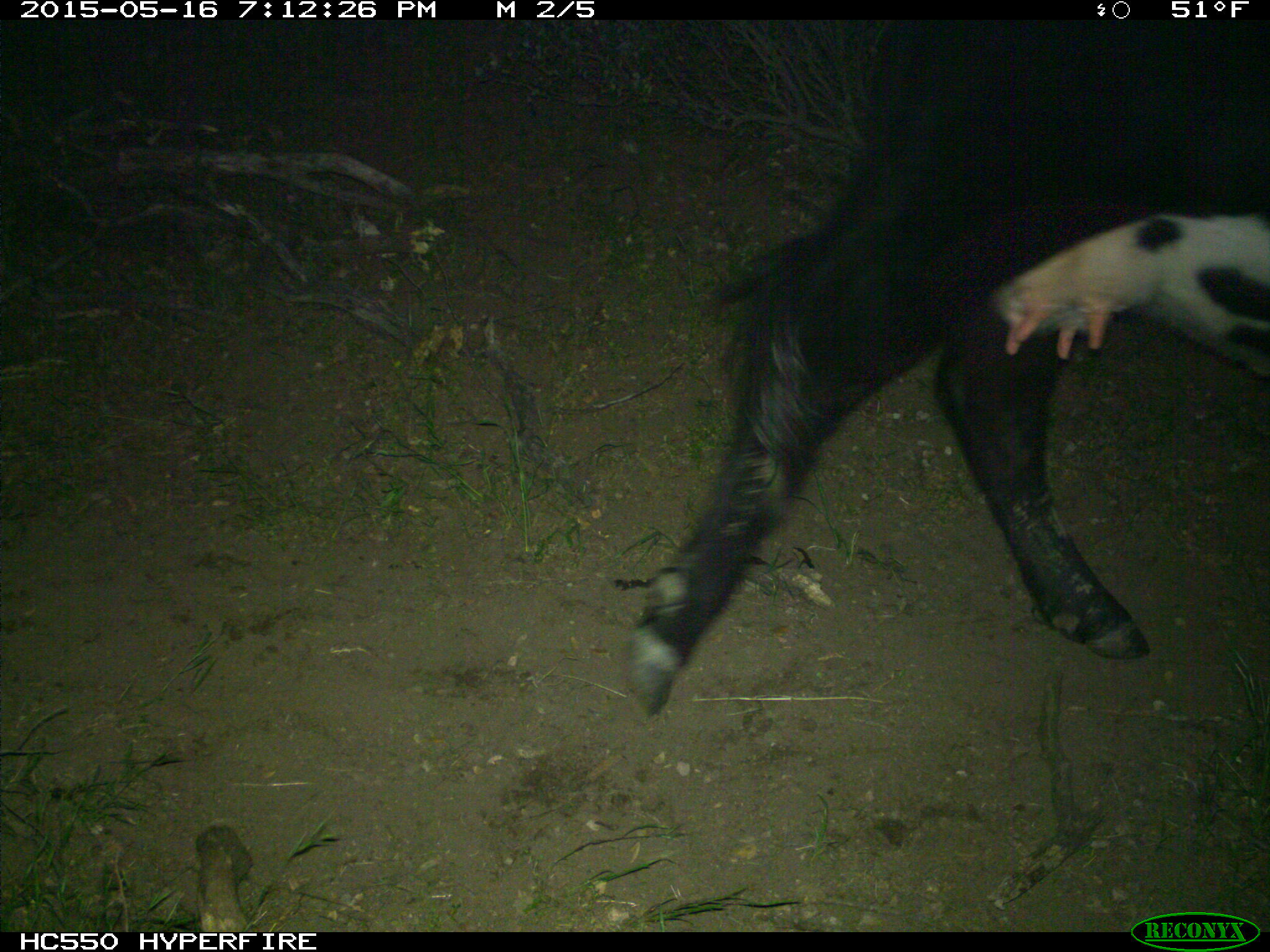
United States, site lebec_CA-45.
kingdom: Animalia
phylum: Chordata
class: Mammalia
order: Artiodactyla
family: Bovidae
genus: Bos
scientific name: Bos taurus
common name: domestic cow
Bos taurus (domestic cow).